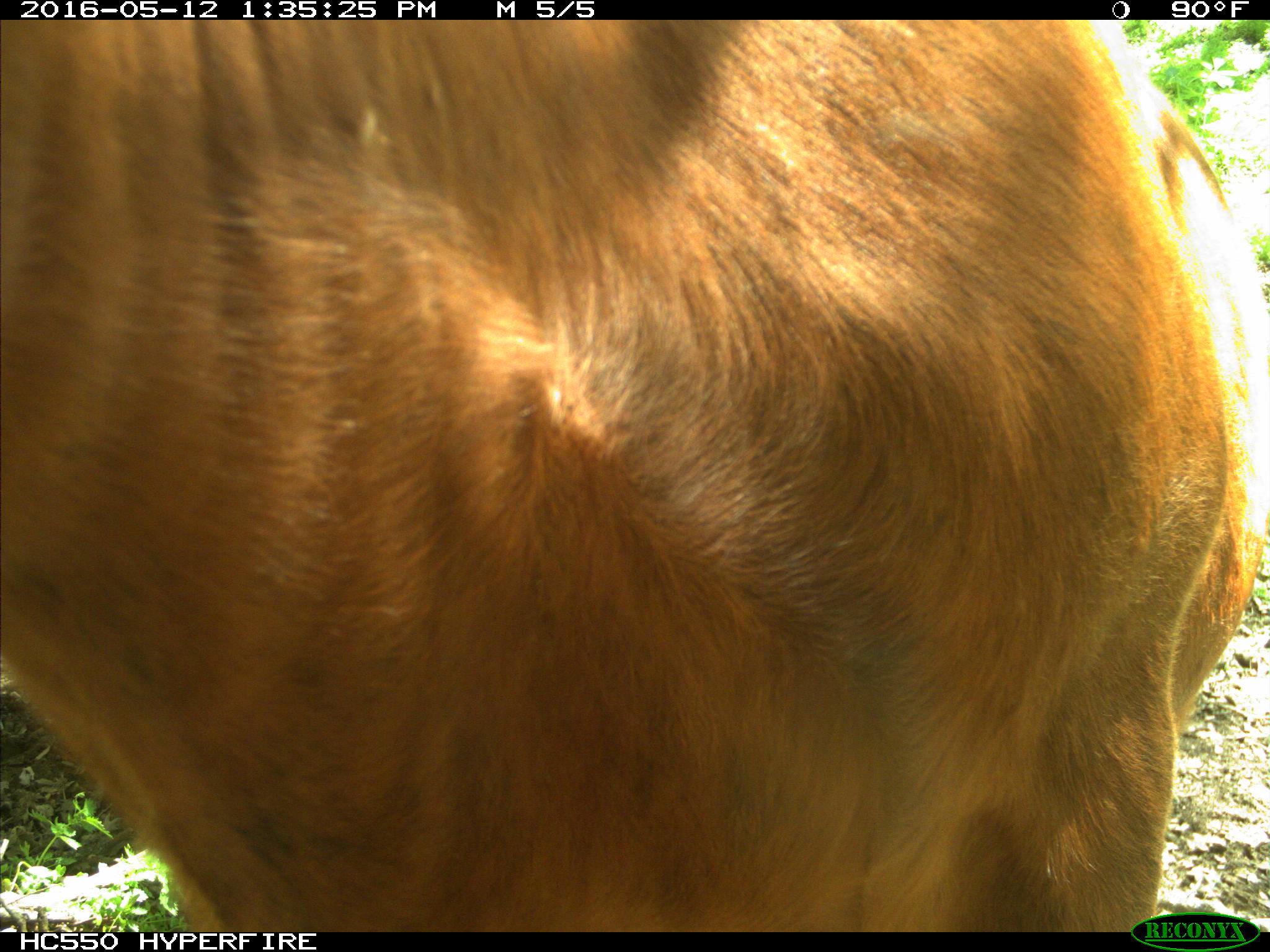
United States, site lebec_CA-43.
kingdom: Animalia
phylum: Chordata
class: Mammalia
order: Artiodactyla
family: Bovidae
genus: Bos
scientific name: Bos taurus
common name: domestic cow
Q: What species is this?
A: Bos taurus (domestic cow).